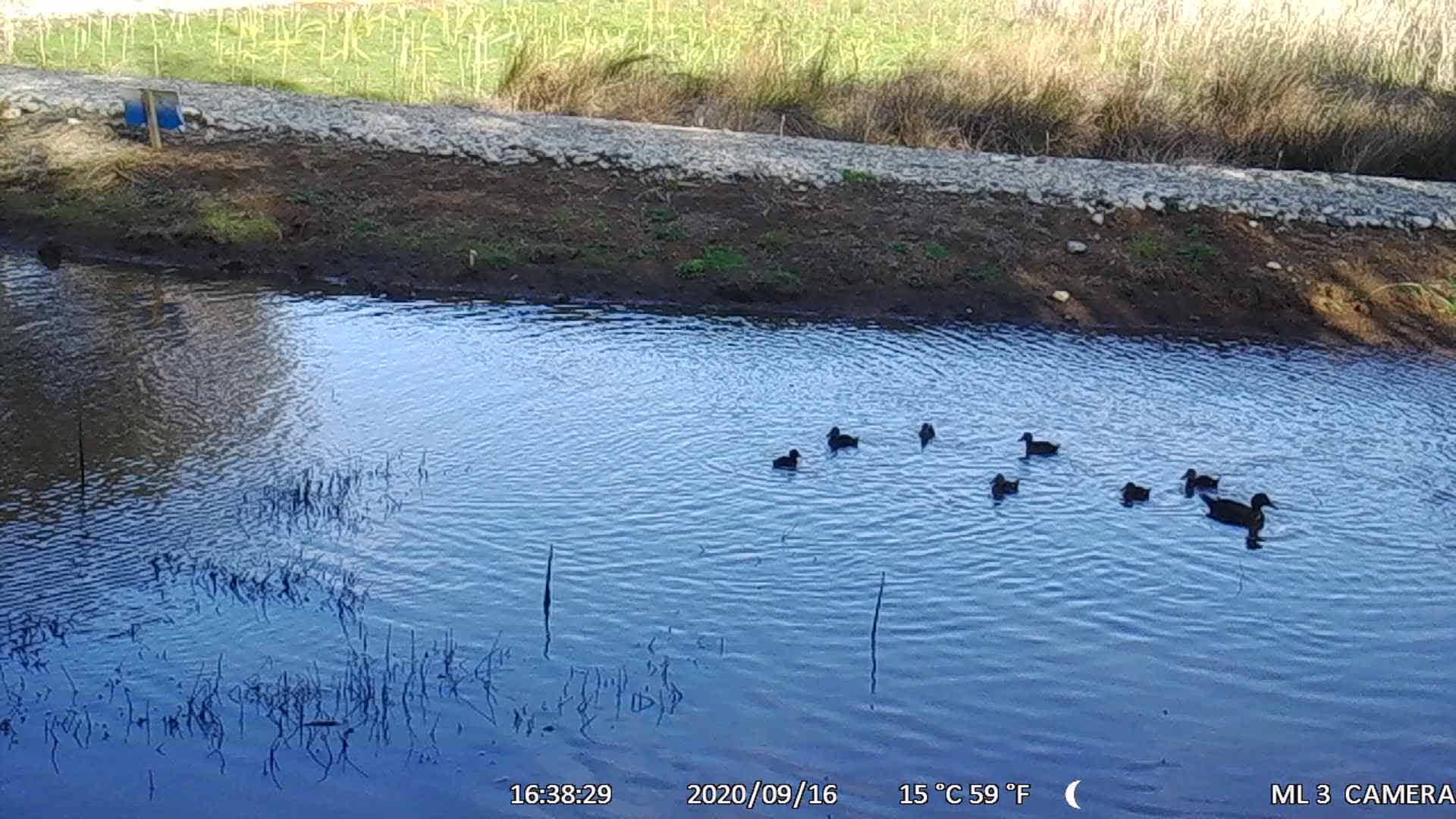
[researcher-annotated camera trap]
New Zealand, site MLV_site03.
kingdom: Animalia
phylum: Chordata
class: Aves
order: Anseriformes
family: Anatidae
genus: Anas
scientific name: Anas chlorotis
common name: brown teal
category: pateke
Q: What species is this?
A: Pateke (brown teal) (Anas chlorotis).